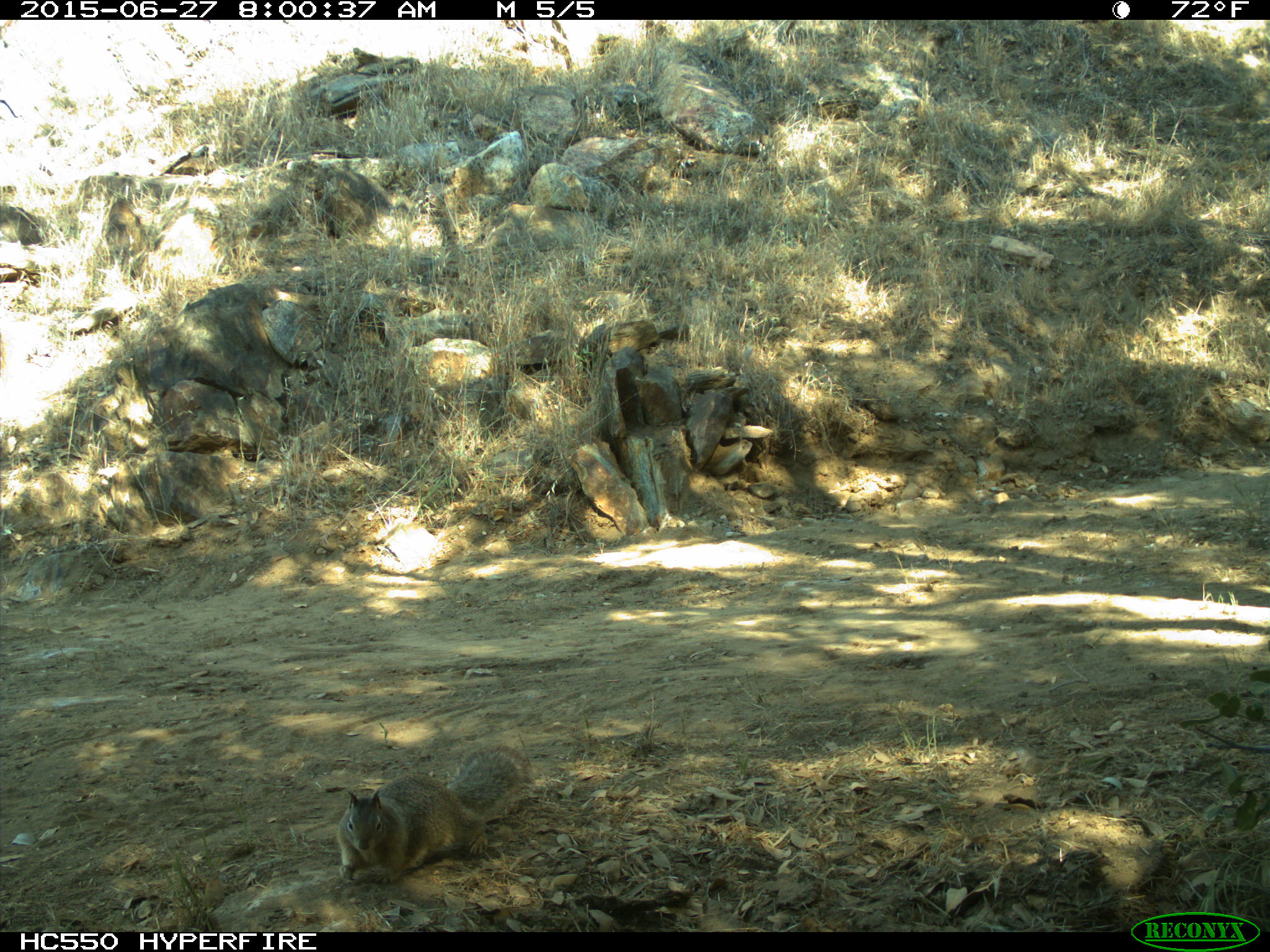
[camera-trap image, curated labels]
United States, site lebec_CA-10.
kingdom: Animalia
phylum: Chordata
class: Mammalia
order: Rodentia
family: Sciuridae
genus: Otospermophilus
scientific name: Otospermophilus beecheyi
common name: california ground squirrel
Otospermophilus beecheyi (california ground squirrel).